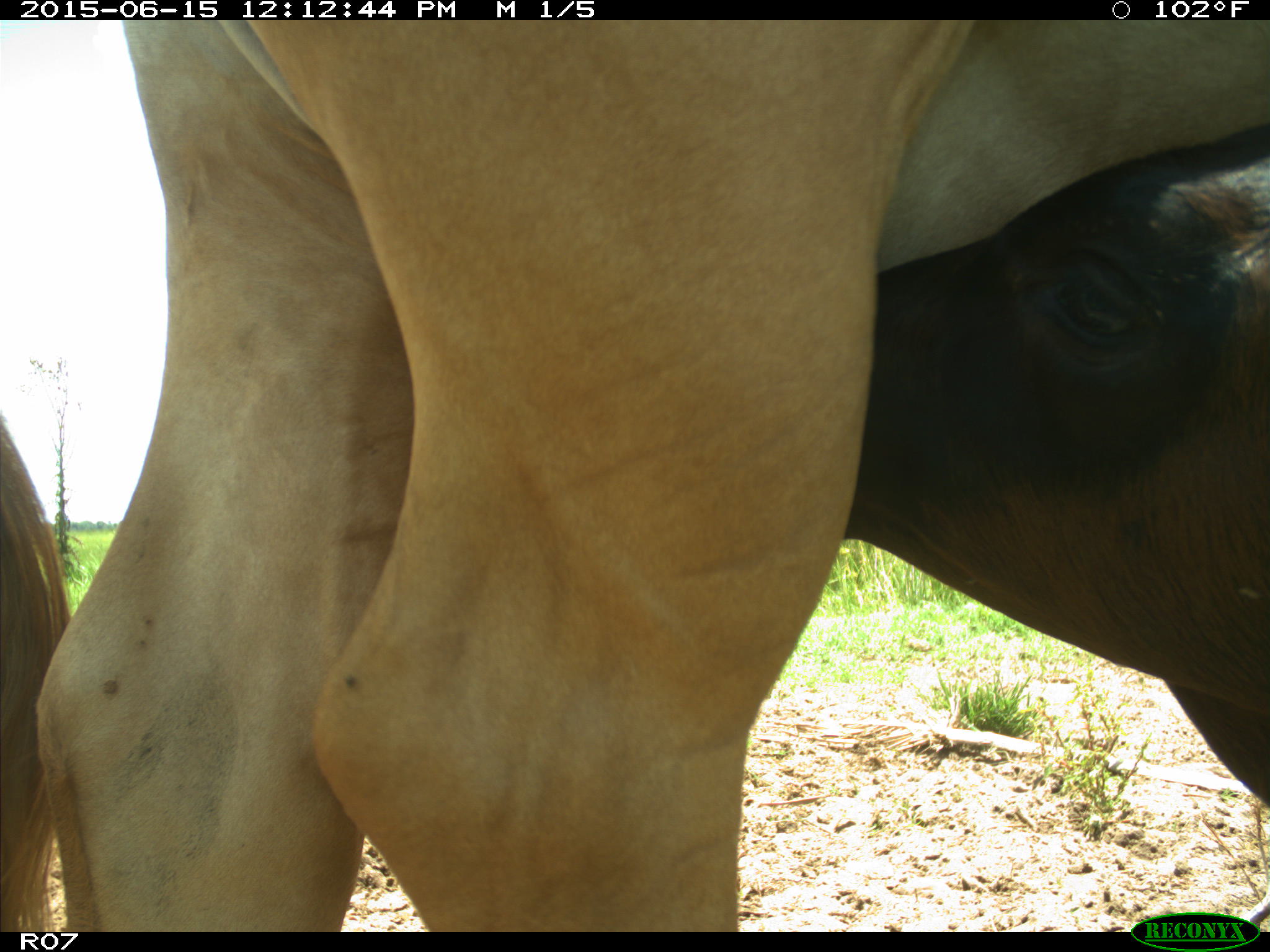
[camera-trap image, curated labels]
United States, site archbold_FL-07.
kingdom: Animalia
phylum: Chordata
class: Mammalia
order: Artiodactyla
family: Bovidae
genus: Bos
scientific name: Bos taurus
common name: domestic cow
Bos taurus (domestic cow).